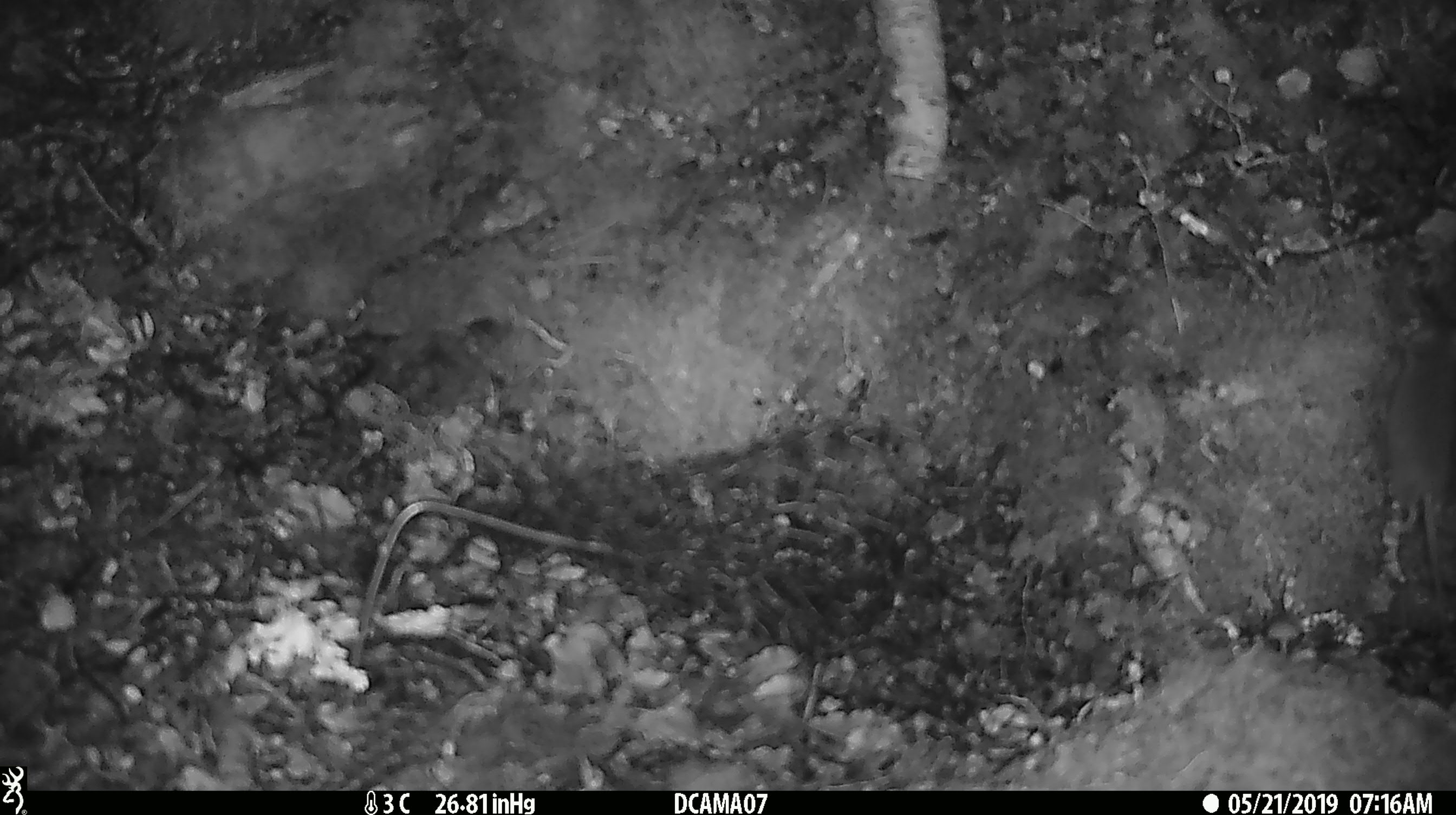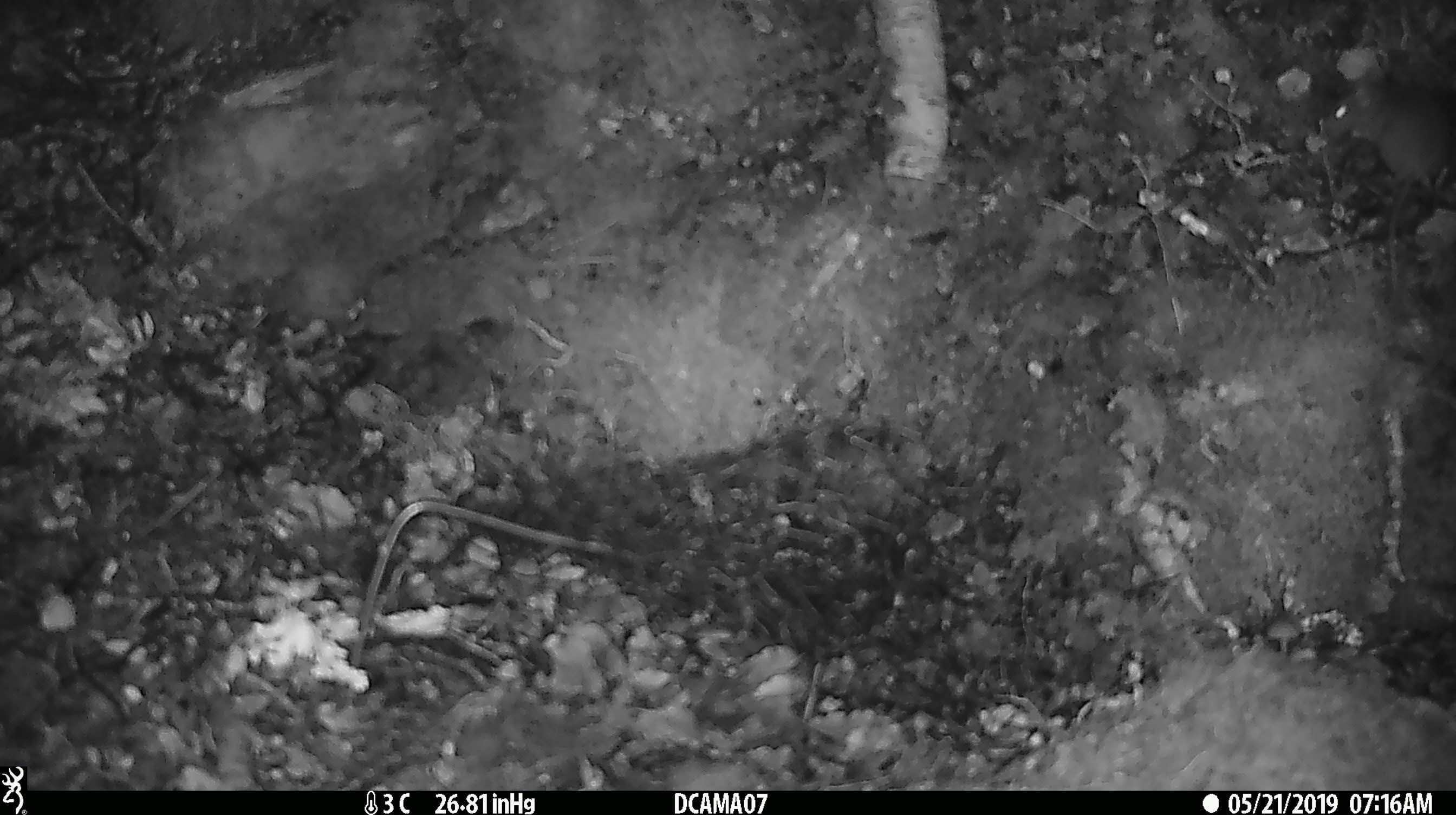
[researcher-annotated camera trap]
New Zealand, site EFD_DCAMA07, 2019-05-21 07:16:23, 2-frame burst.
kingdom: Animalia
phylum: Chordata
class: Mammalia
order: Rodentia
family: Muridae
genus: Mus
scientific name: Mus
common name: mouse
Mouse (Mus).